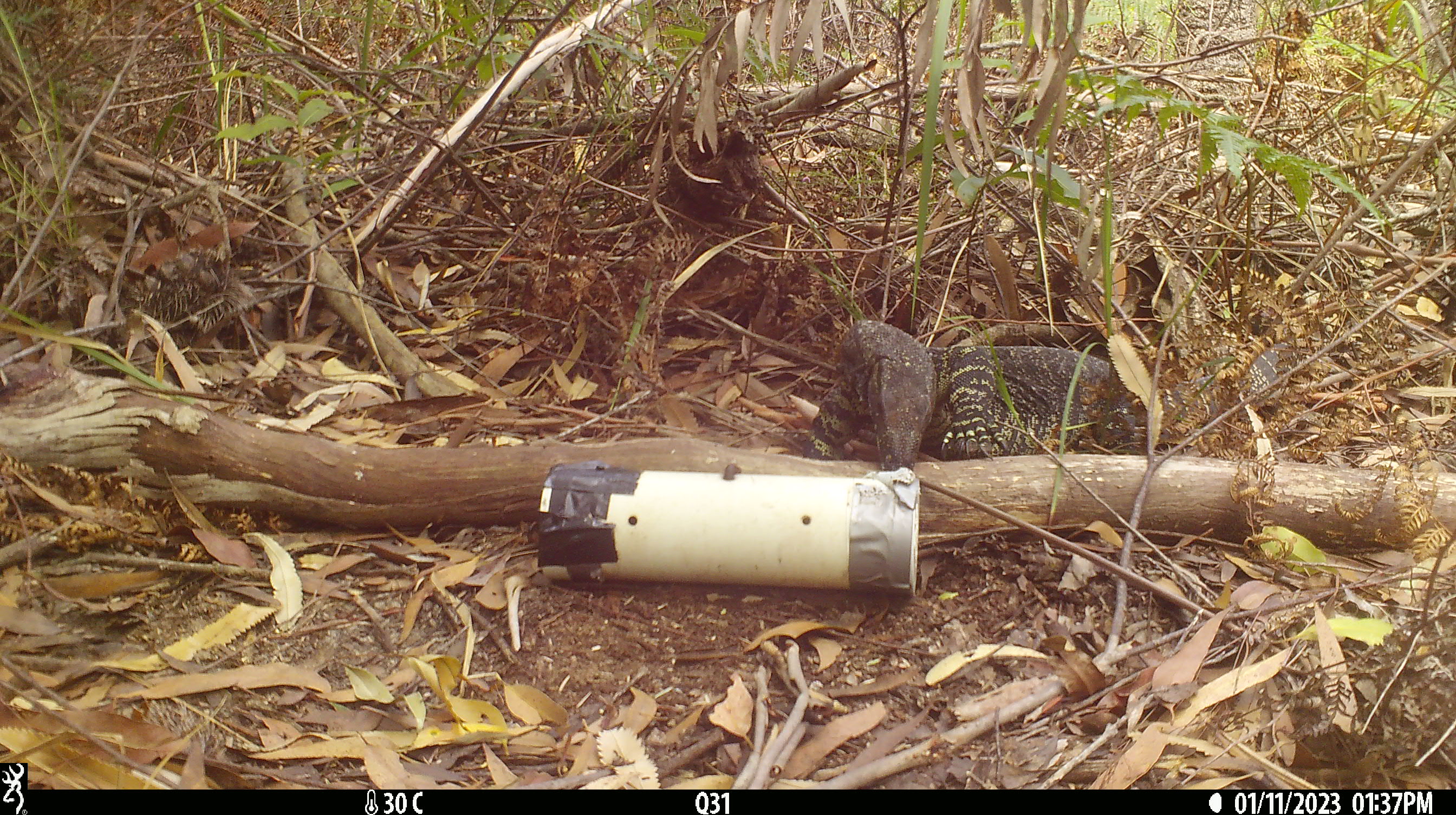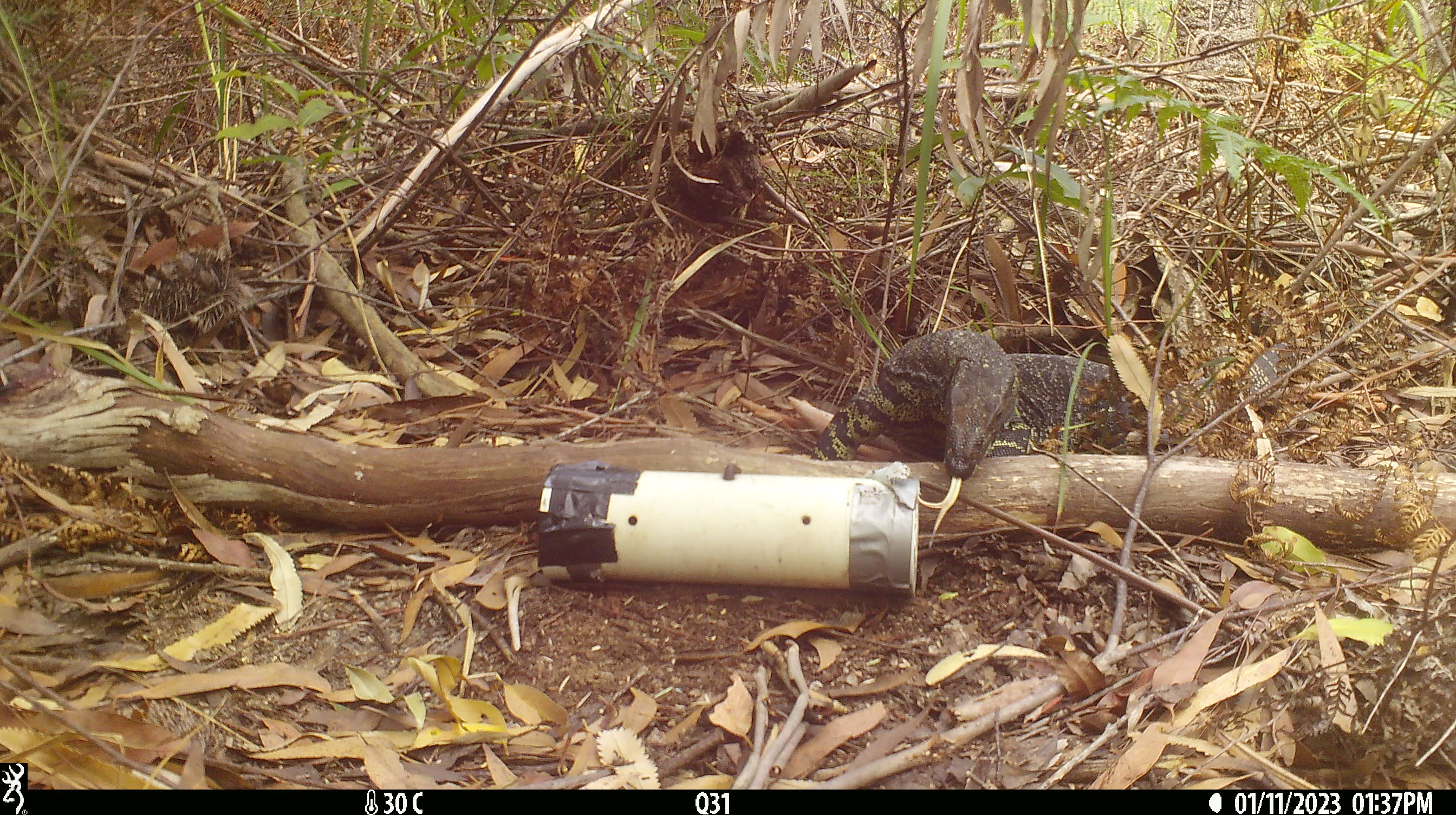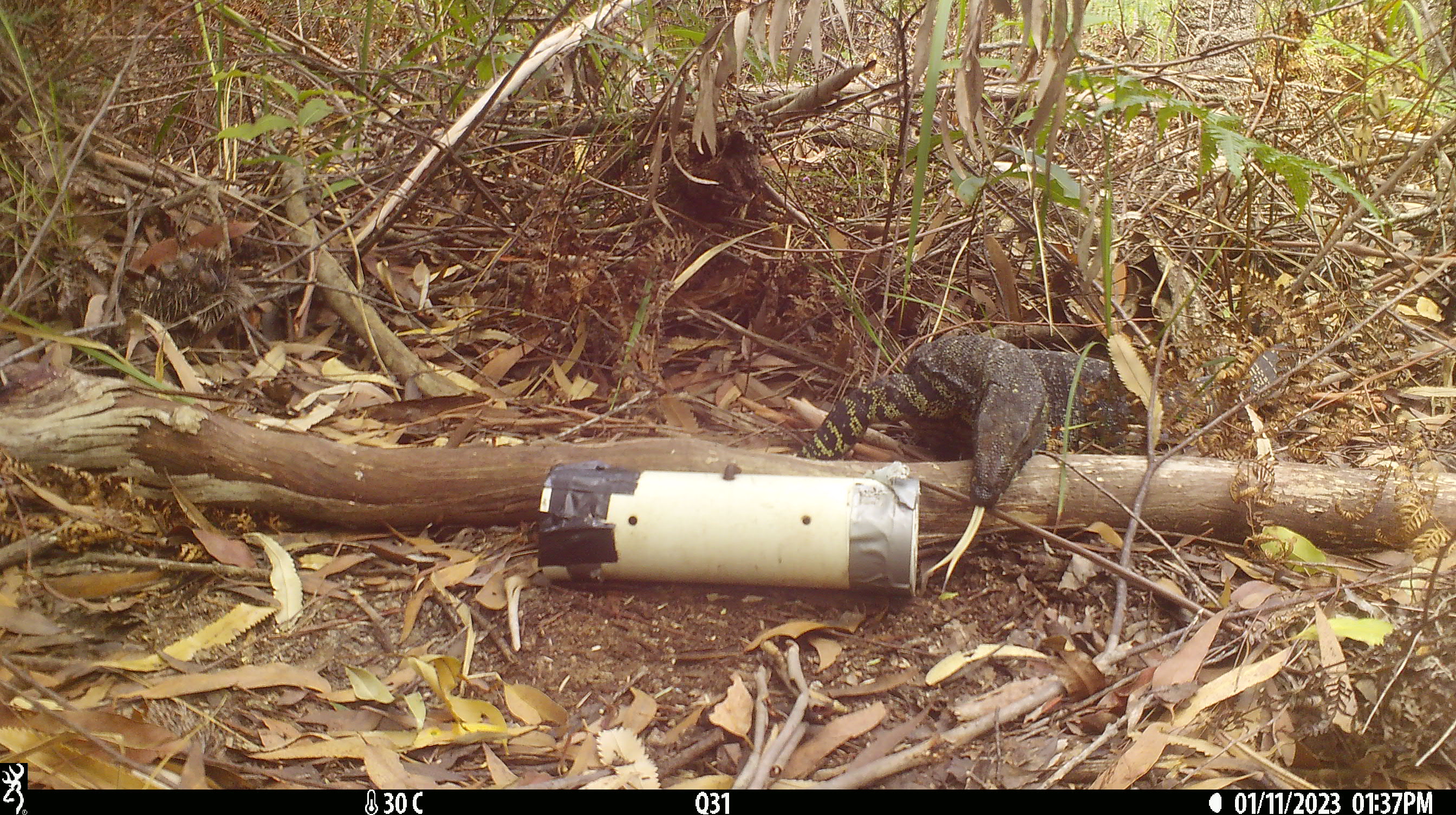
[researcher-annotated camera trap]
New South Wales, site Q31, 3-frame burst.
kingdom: Animalia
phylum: Chordata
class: Reptilia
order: Squamata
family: Varanidae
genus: Varanus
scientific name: Varanus varius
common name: lace monitor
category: goanna